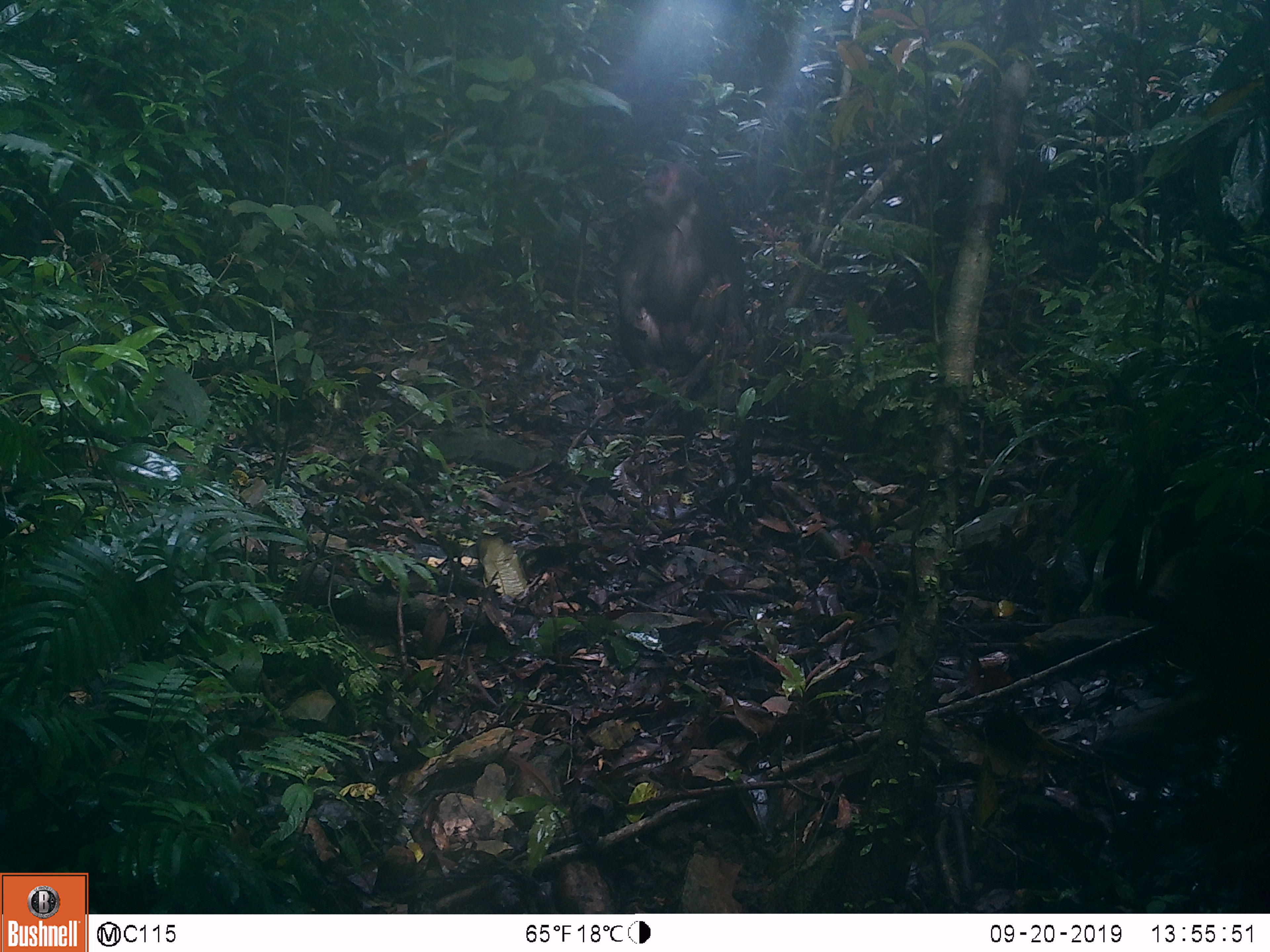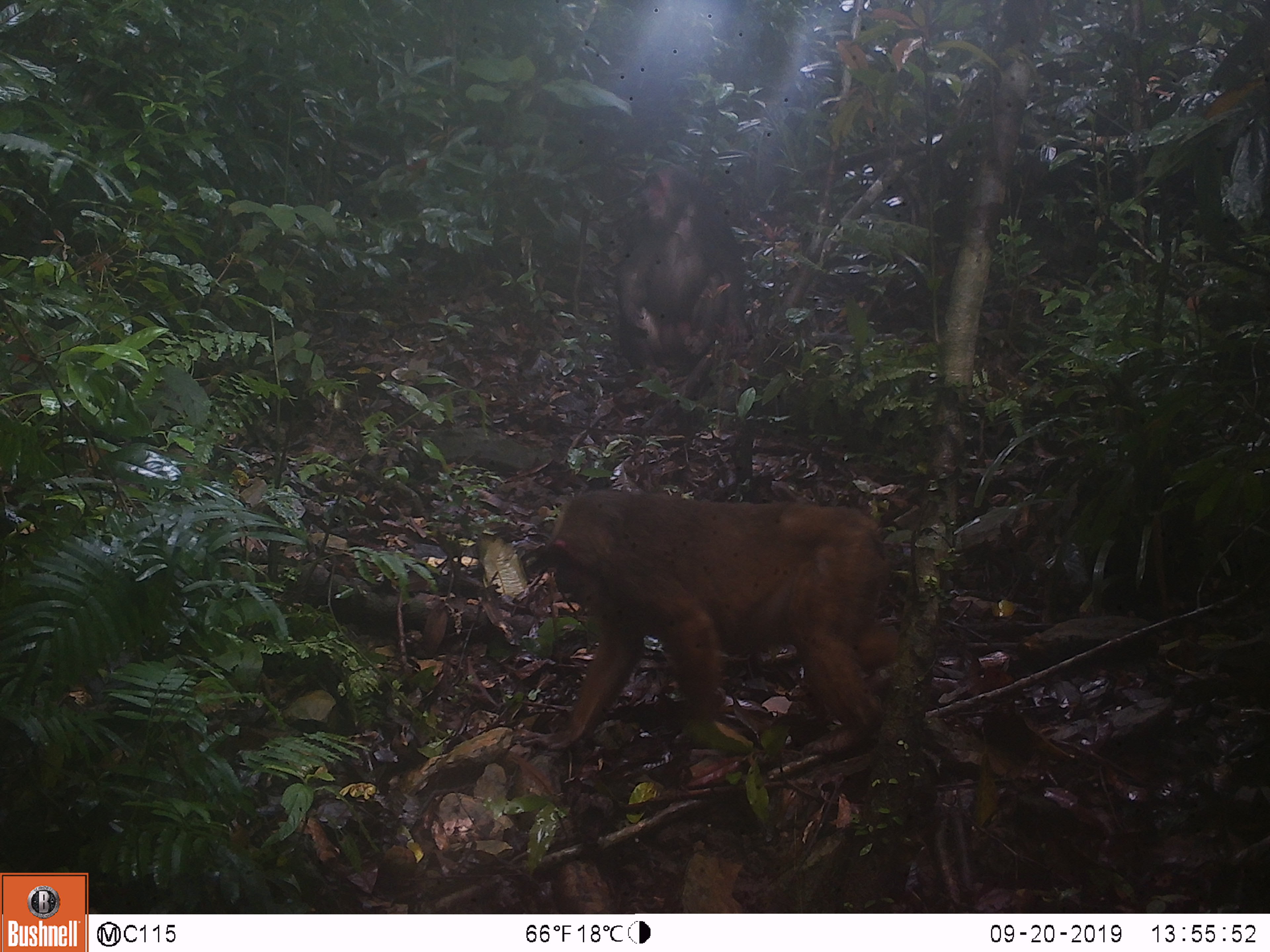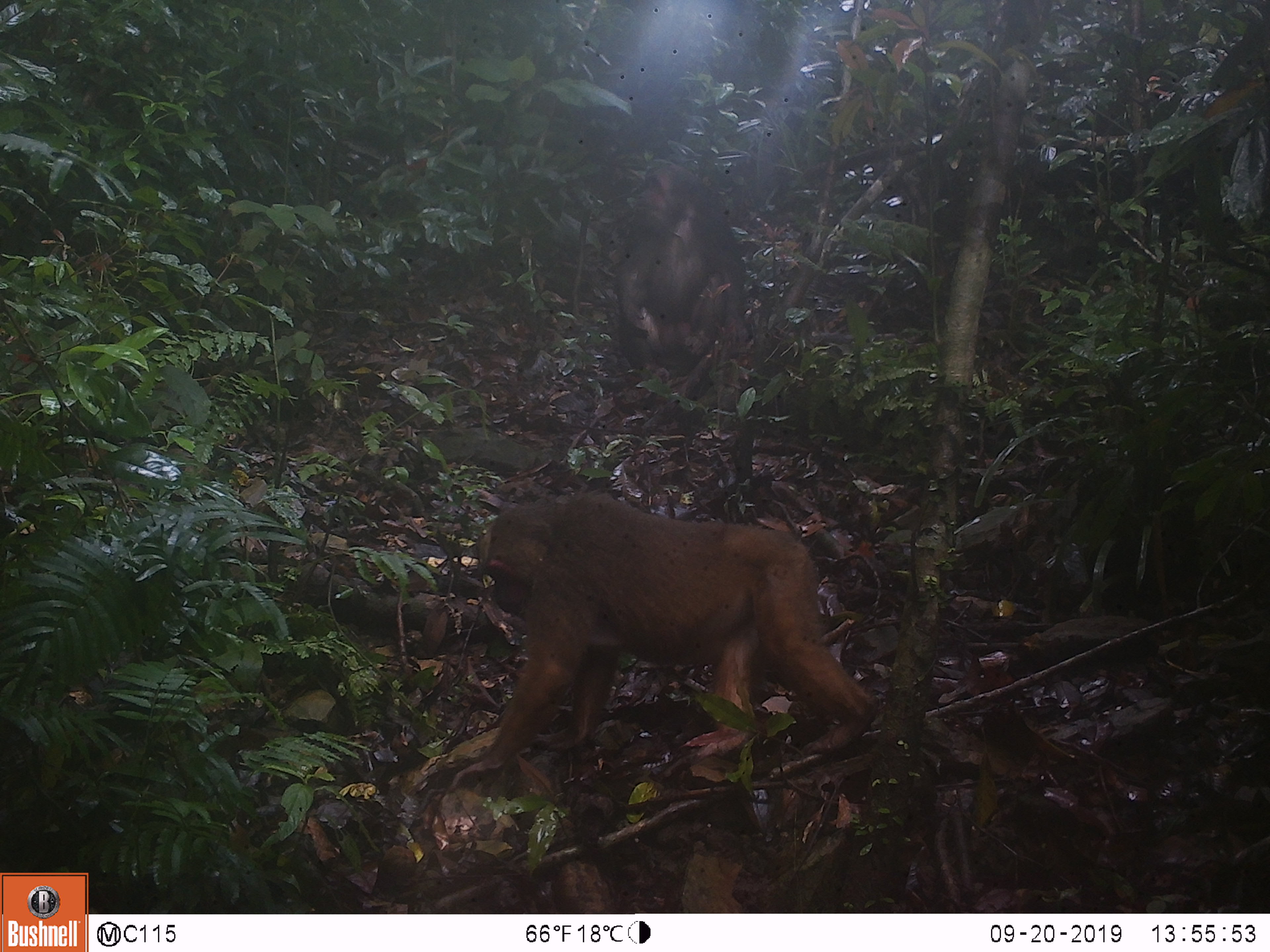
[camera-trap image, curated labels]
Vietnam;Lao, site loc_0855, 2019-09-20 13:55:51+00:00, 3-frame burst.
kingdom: Animalia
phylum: Chordata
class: Mammalia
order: Primates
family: Cercopithecidae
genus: Macaca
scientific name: Macaca arctoides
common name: stump-tailed macaque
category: stump tailed macaque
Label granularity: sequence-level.